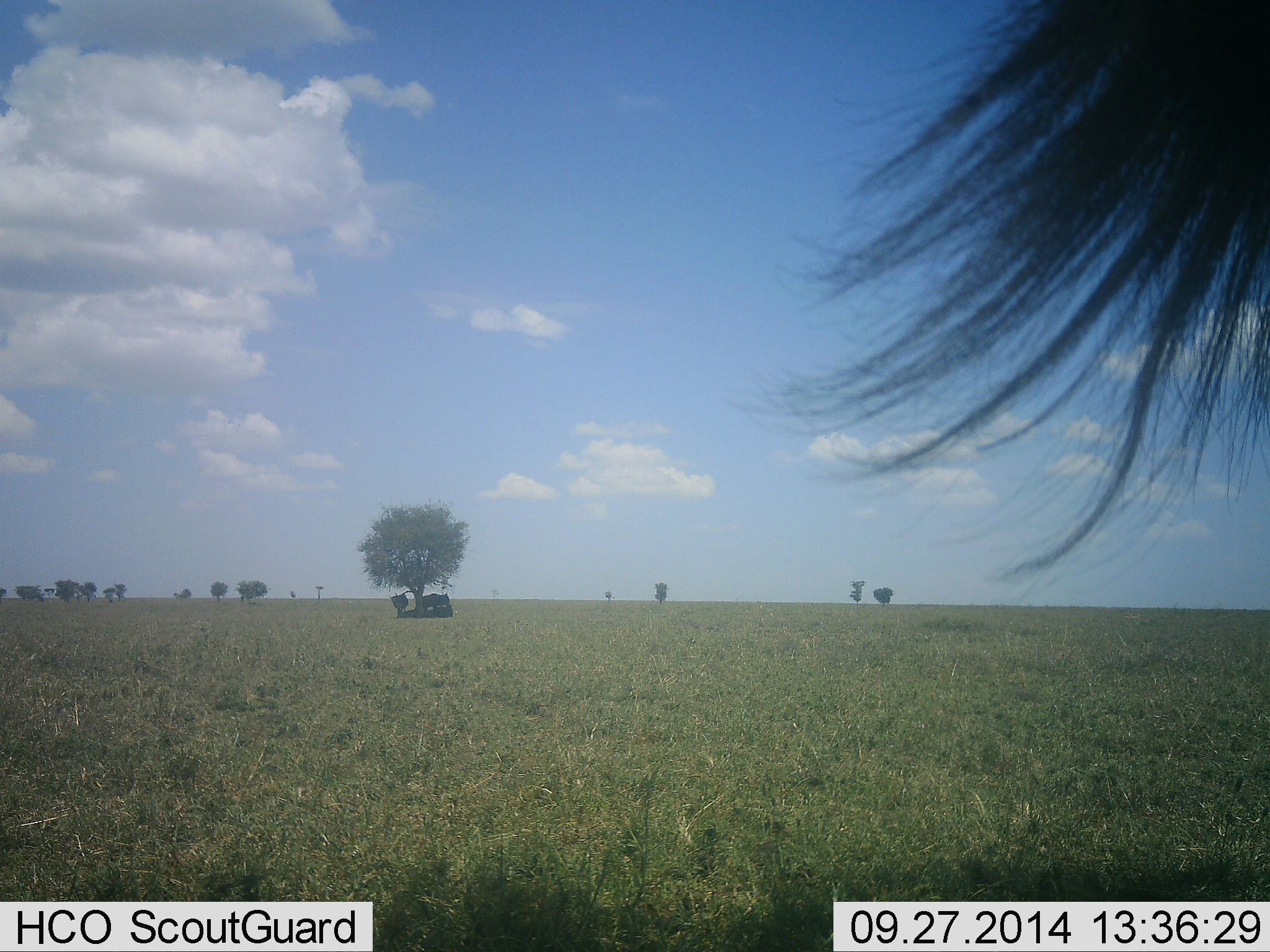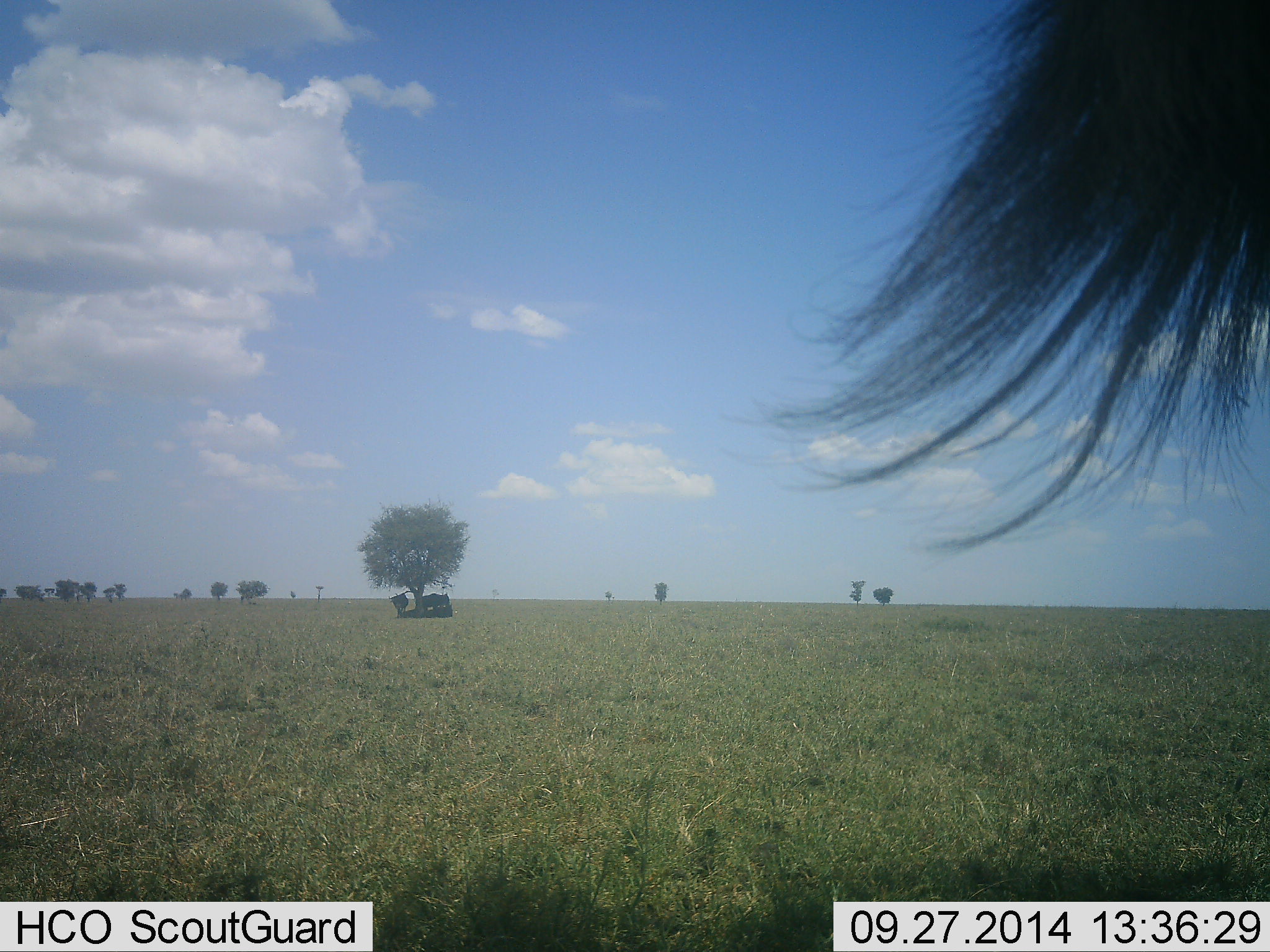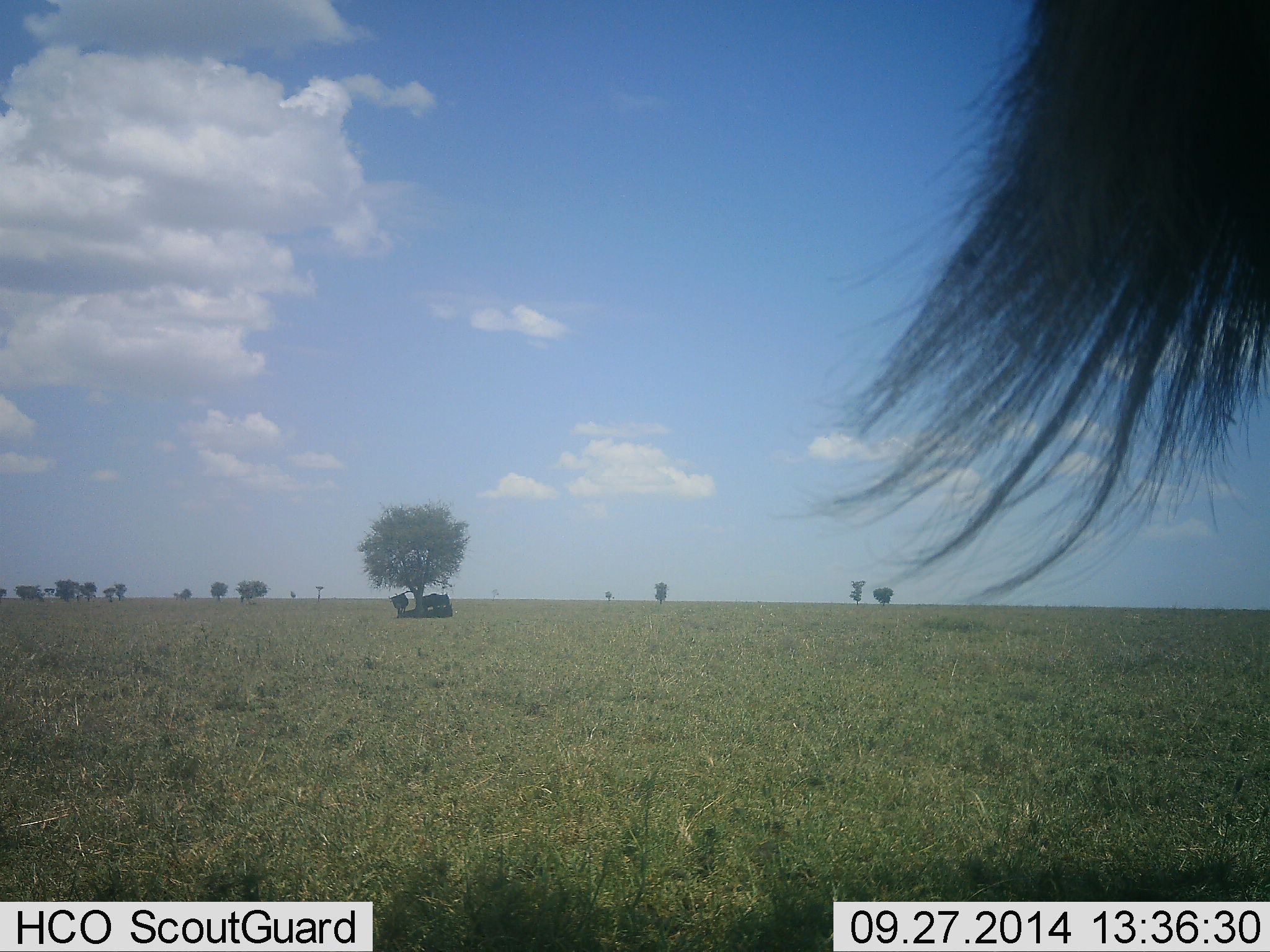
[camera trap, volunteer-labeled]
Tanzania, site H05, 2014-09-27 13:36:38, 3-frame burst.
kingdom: Animalia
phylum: Chordata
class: Mammalia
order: Artiodactyla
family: Bovidae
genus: Connochaetes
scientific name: Connochaetes taurinus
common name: blue wildebeest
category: wildebeest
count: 3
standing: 100%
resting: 56%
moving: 0%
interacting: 11%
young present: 0%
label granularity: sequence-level